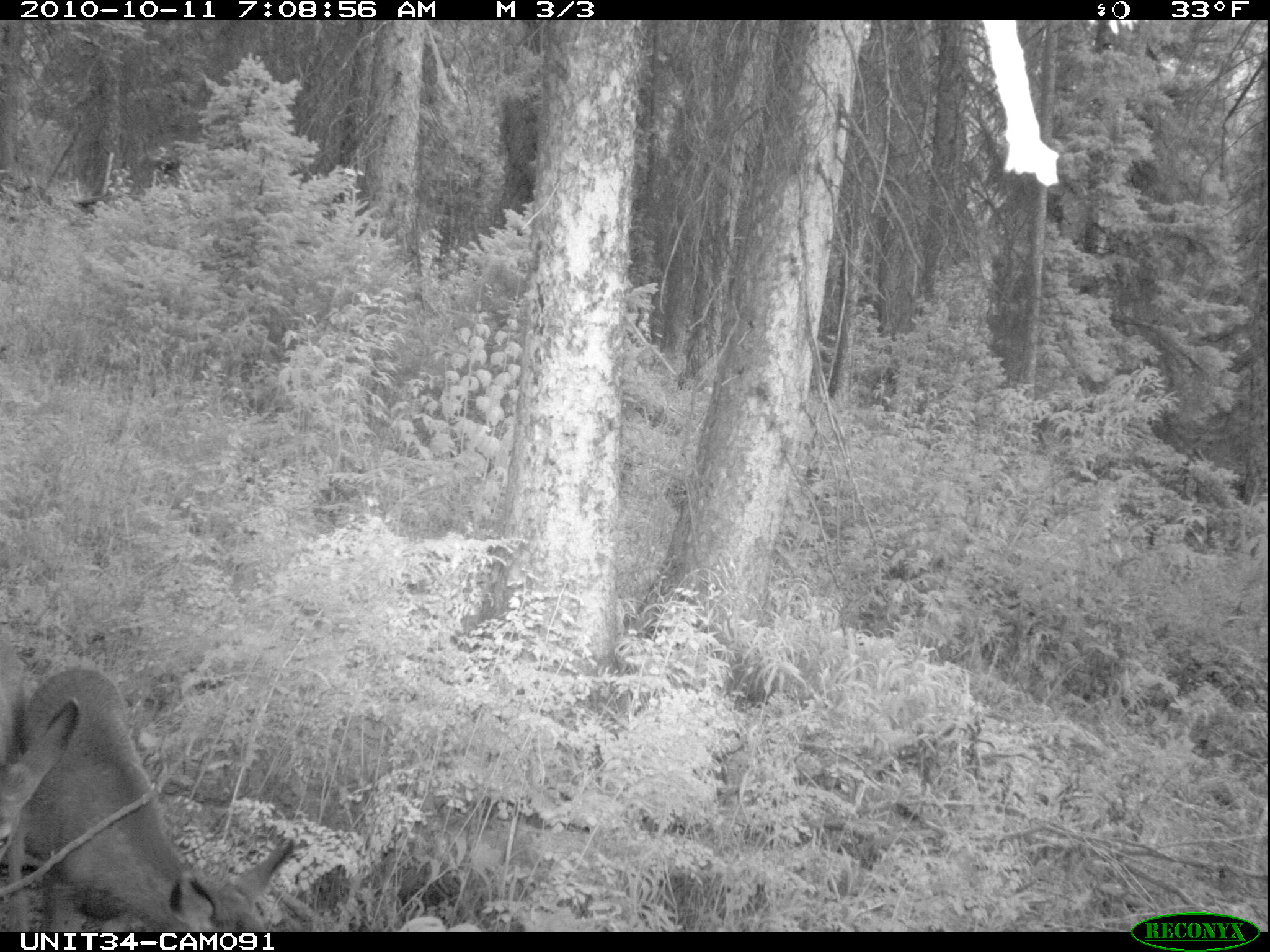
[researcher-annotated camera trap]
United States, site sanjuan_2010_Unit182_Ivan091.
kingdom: Animalia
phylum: Chordata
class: Mammalia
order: Artiodactyla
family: Cervidae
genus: Odocoileus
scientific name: Odocoileus hemionus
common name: mule deer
Odocoileus hemionus (mule deer).